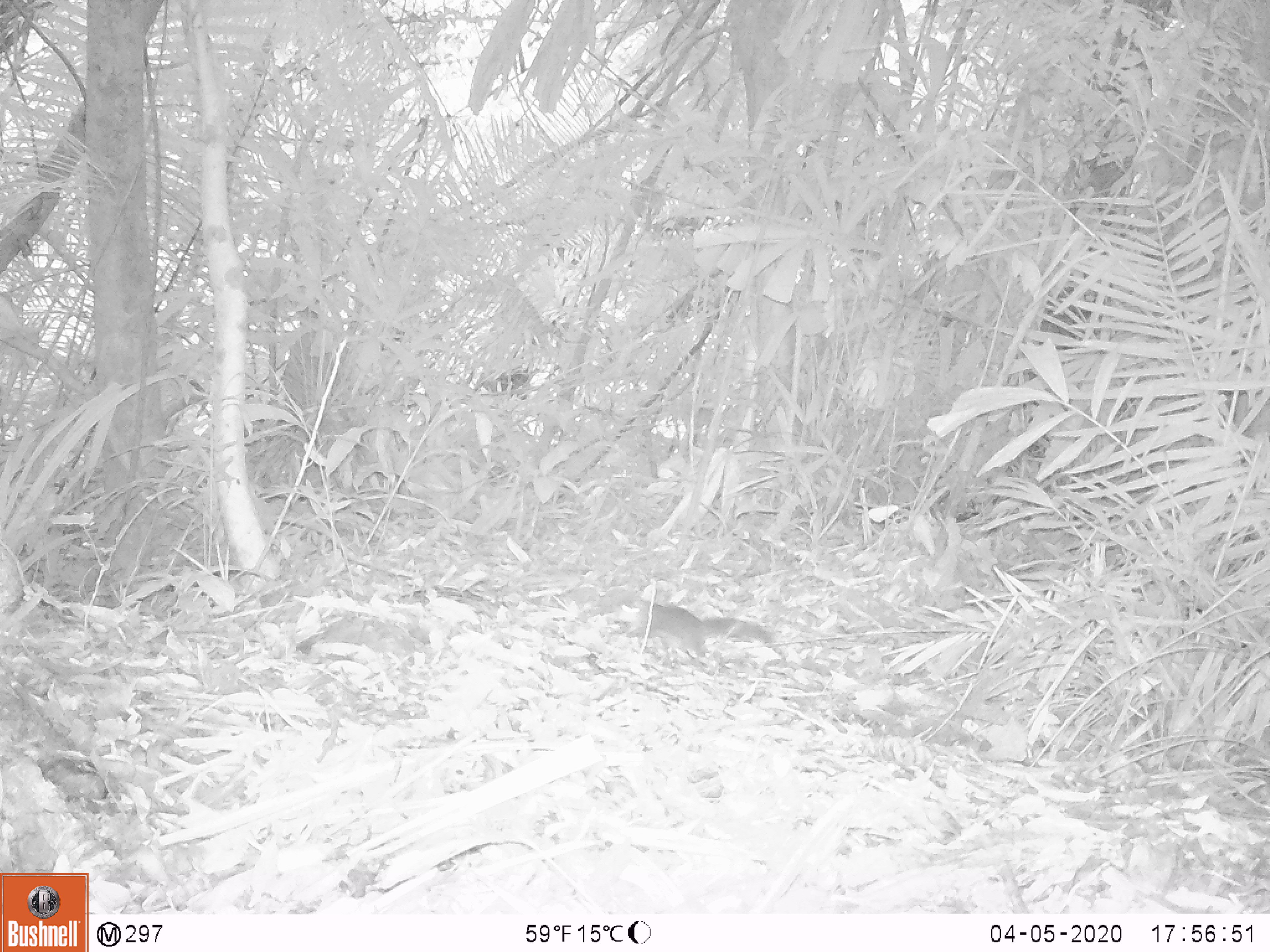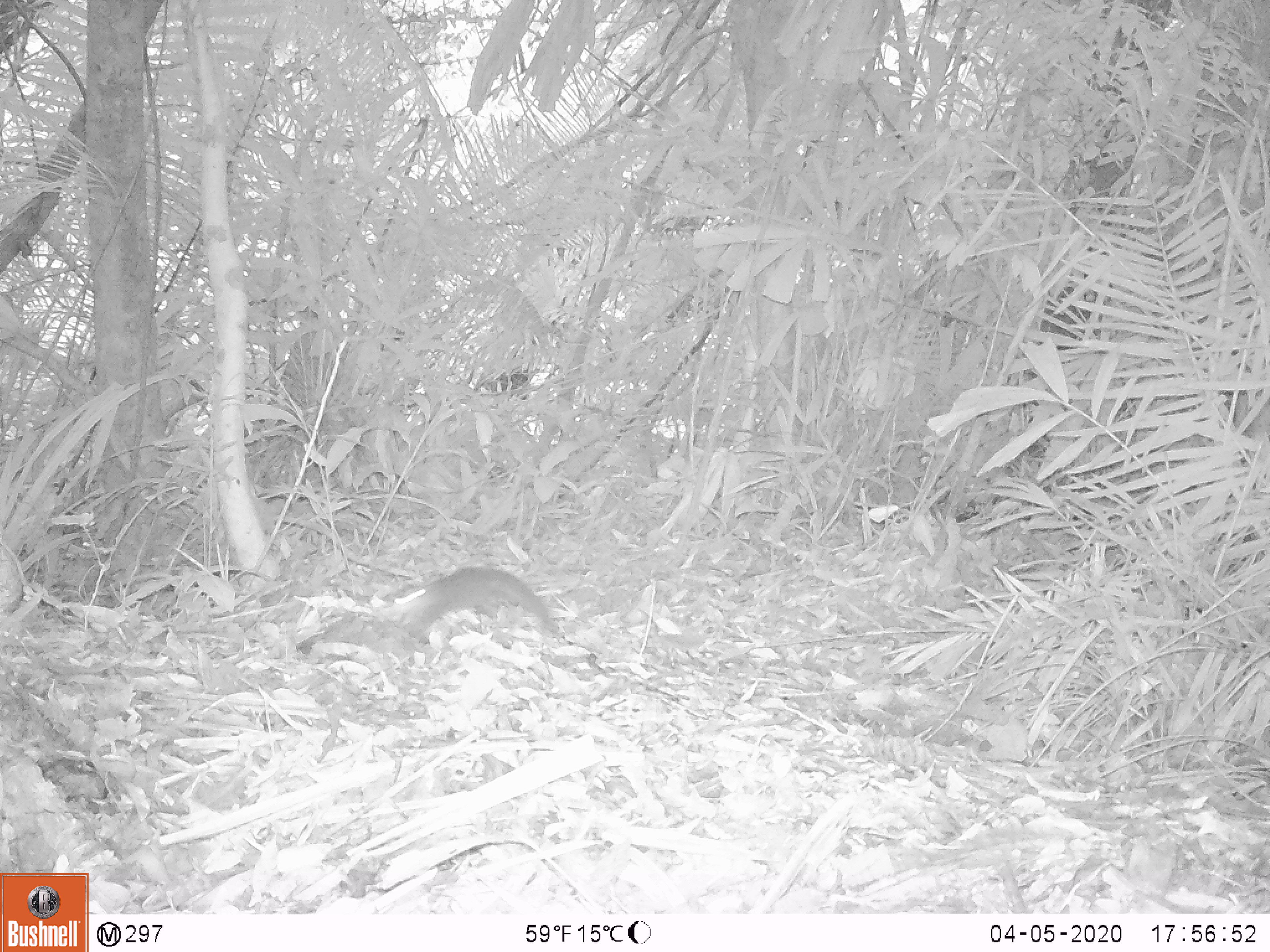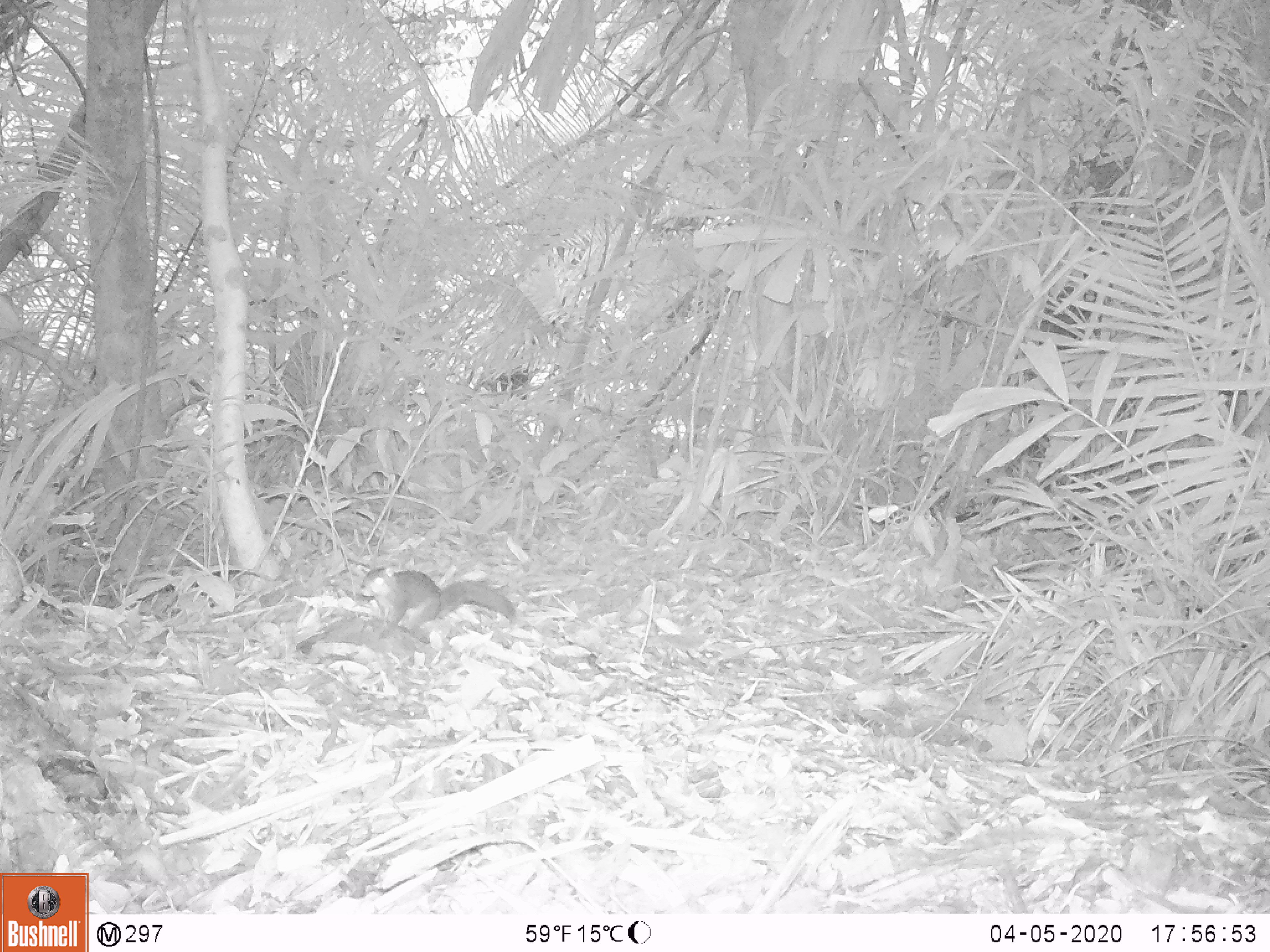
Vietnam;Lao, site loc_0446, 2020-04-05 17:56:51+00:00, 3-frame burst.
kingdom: Animalia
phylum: Chordata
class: Mammalia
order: Rodentia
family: Sciuridae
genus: Dremomys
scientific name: Dremomys rufigenis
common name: red-cheeked squirrel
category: red cheeked squirrel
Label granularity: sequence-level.